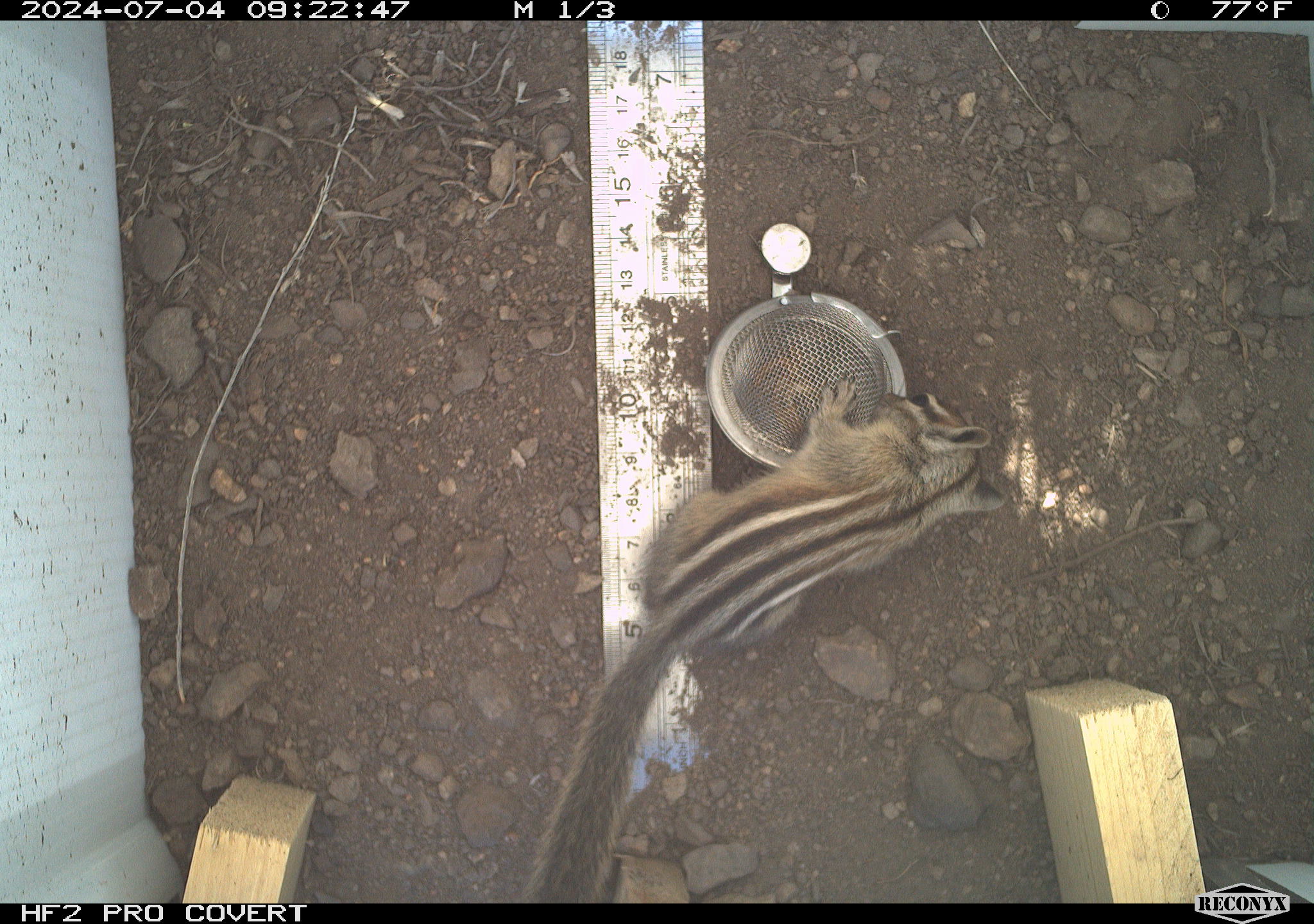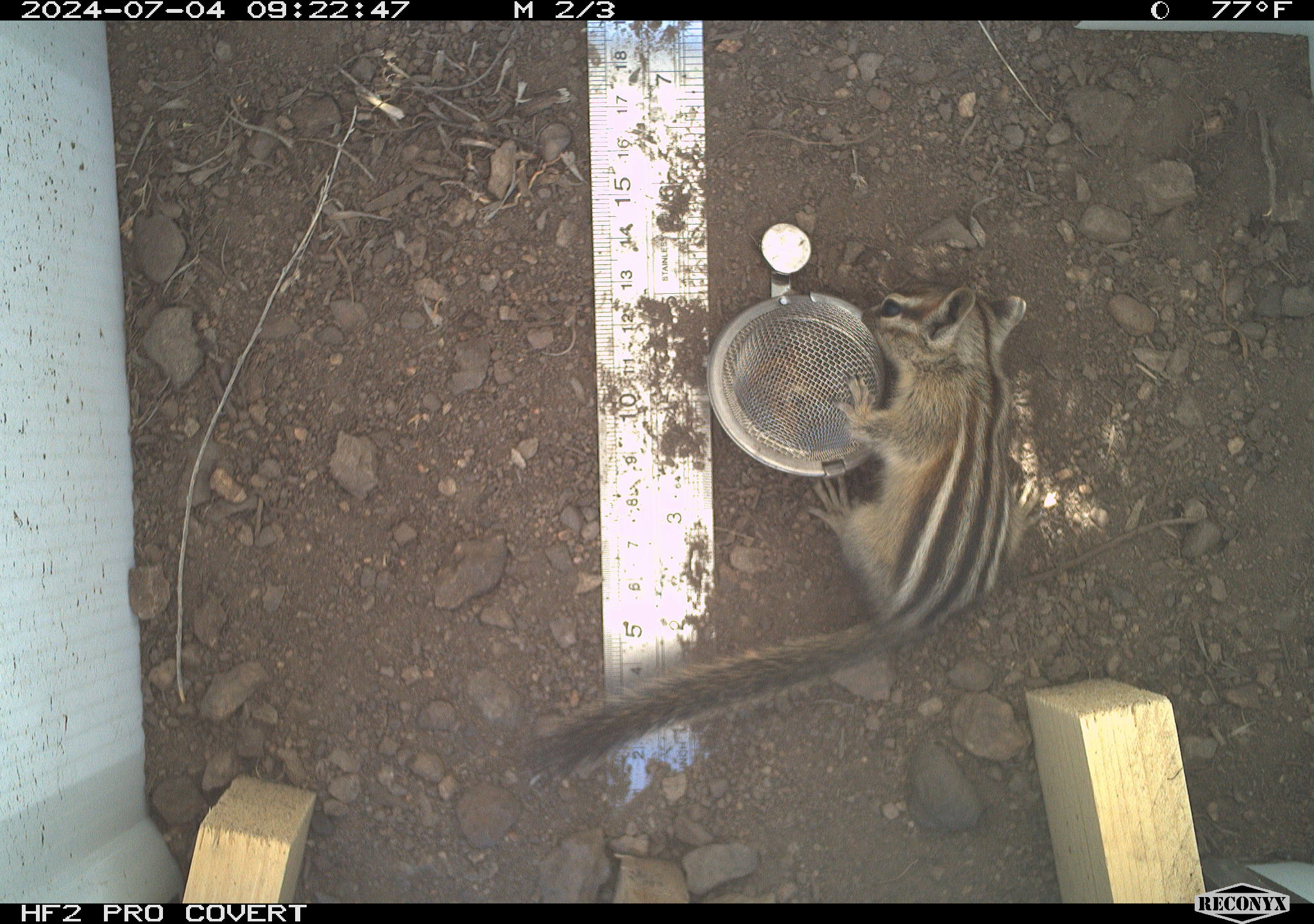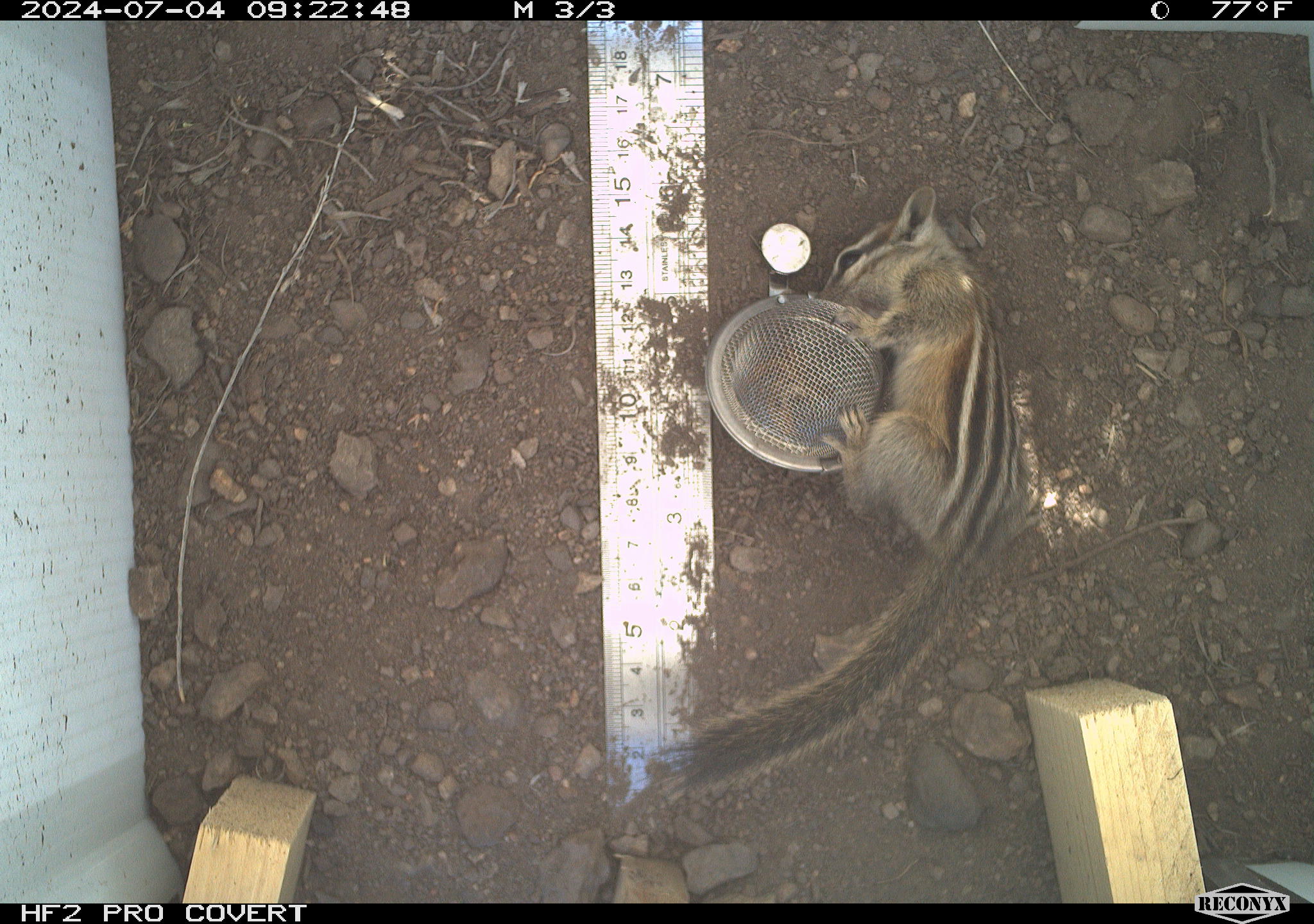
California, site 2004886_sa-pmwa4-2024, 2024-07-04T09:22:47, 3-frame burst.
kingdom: Animalia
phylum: Chordata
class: Mammalia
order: Rodentia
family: Sciuridae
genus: Neotamias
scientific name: Neotamias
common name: western chipmunks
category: neotamias species